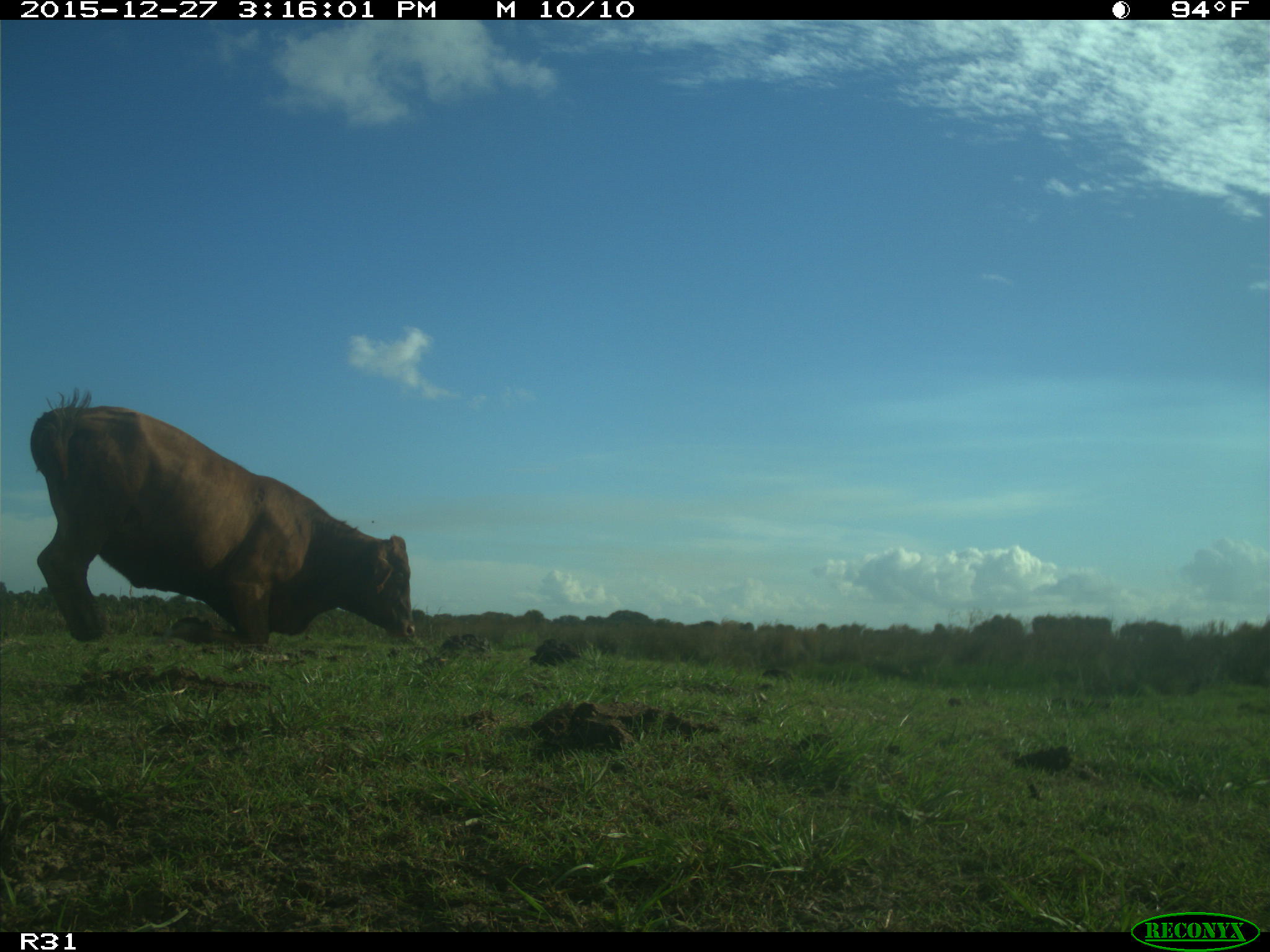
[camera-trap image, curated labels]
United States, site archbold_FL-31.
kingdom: Animalia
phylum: Chordata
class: Mammalia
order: Artiodactyla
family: Bovidae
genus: Bos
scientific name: Bos taurus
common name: domestic cow